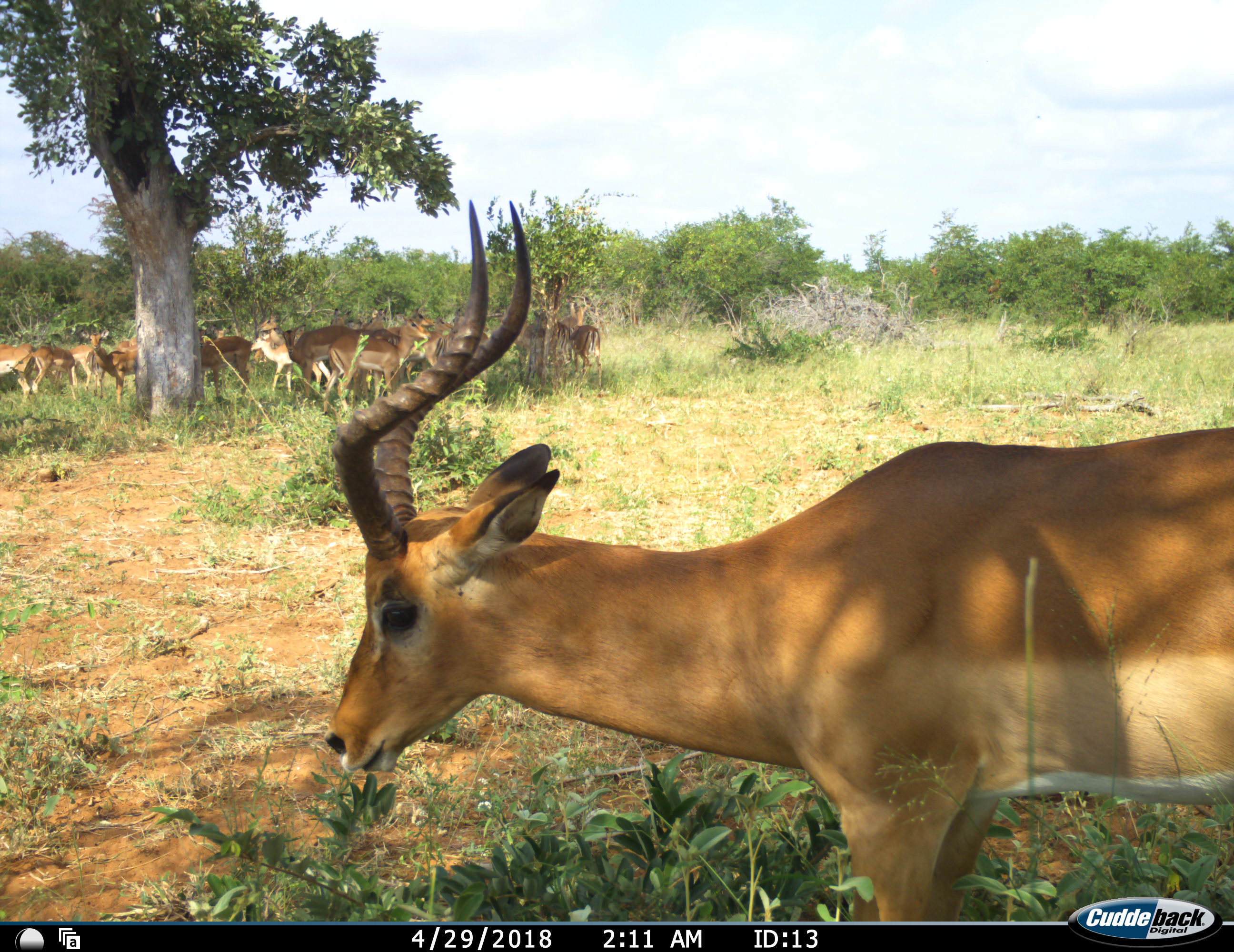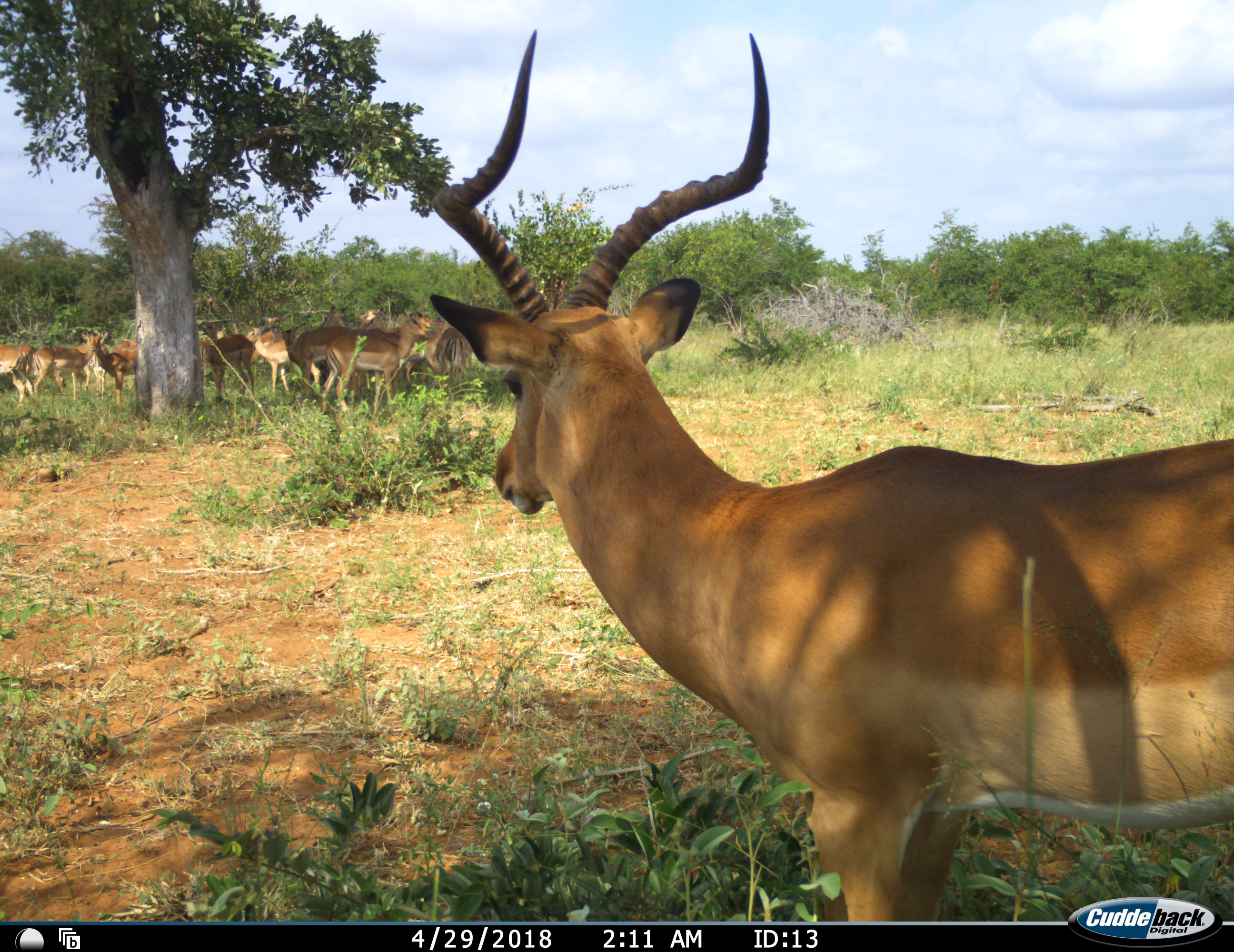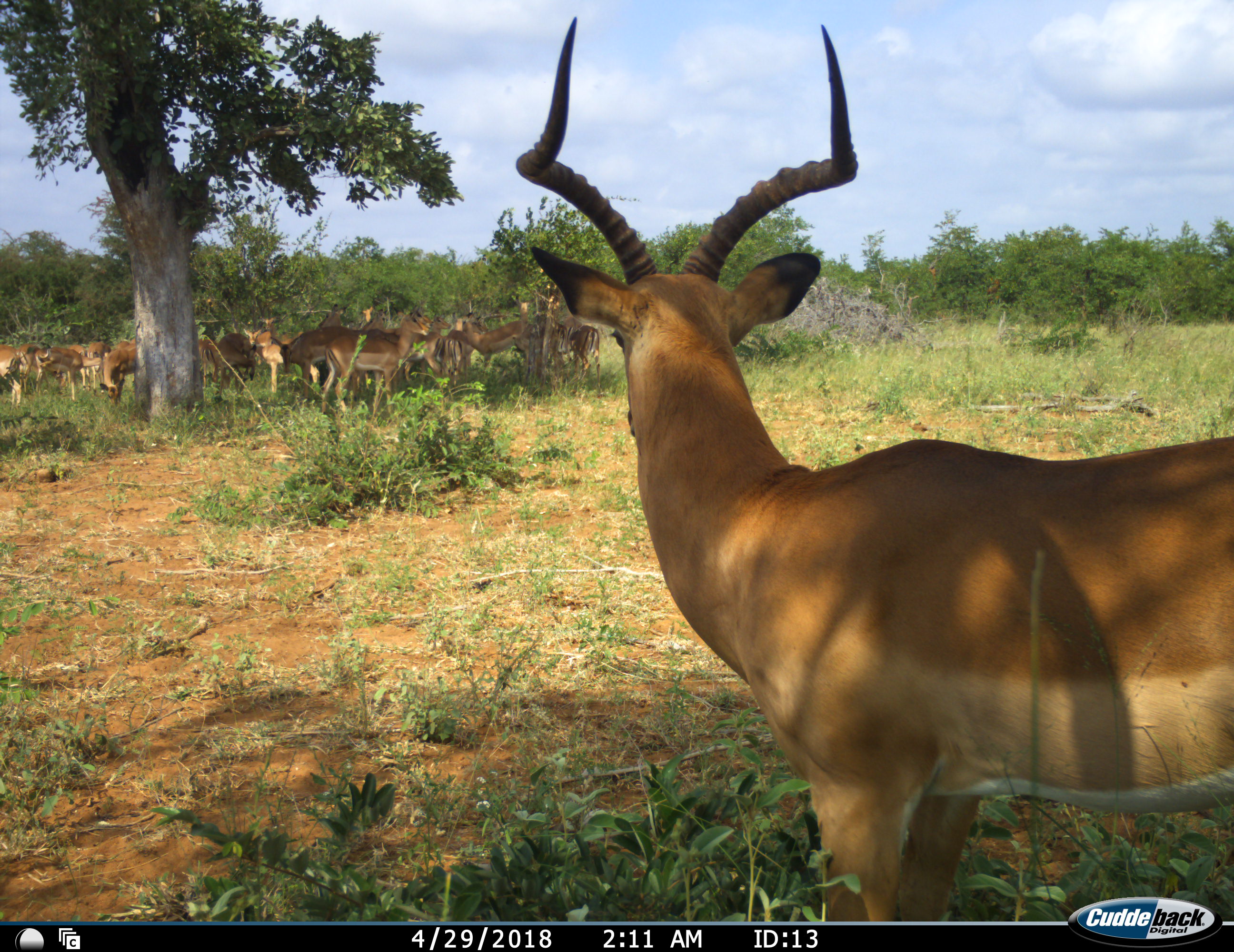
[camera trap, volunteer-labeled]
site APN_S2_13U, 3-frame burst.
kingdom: Animalia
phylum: Chordata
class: Mammalia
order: Artiodactyla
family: Bovidae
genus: Aepyceros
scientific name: Aepyceros melampus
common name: impala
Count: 11-50.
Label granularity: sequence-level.